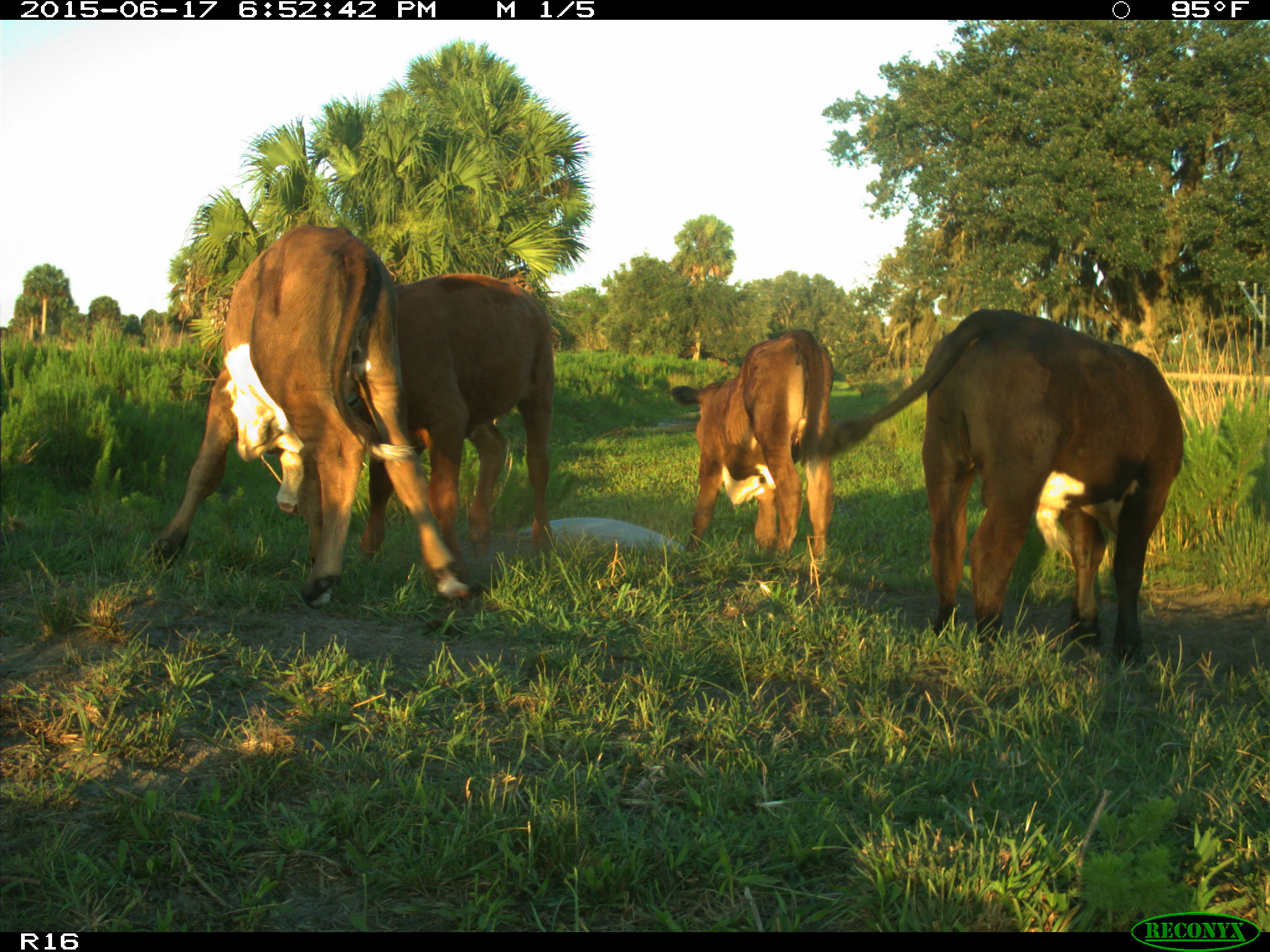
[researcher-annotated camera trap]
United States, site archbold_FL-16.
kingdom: Animalia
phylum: Chordata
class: Mammalia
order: Artiodactyla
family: Bovidae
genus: Bos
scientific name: Bos taurus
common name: domestic cow